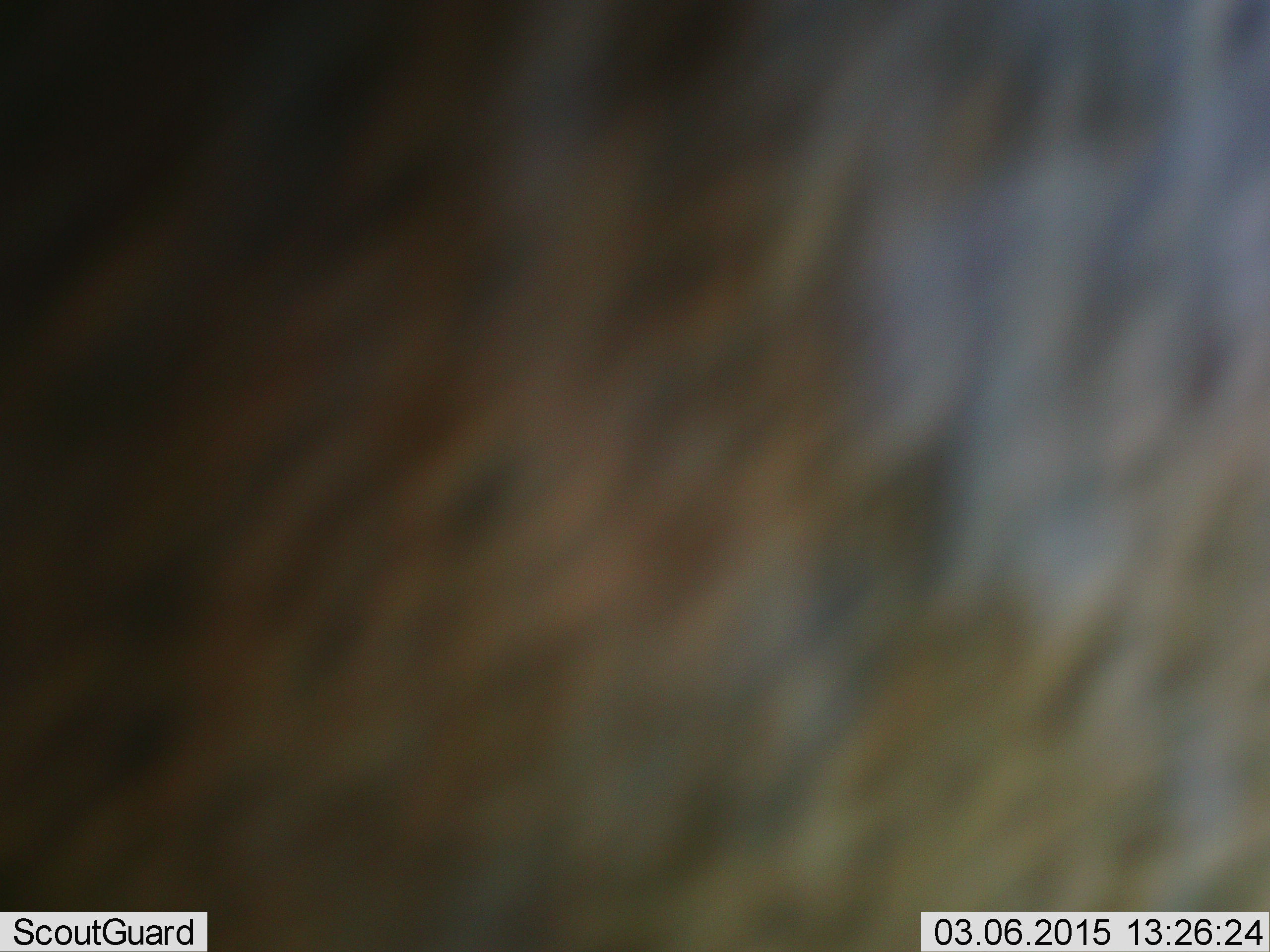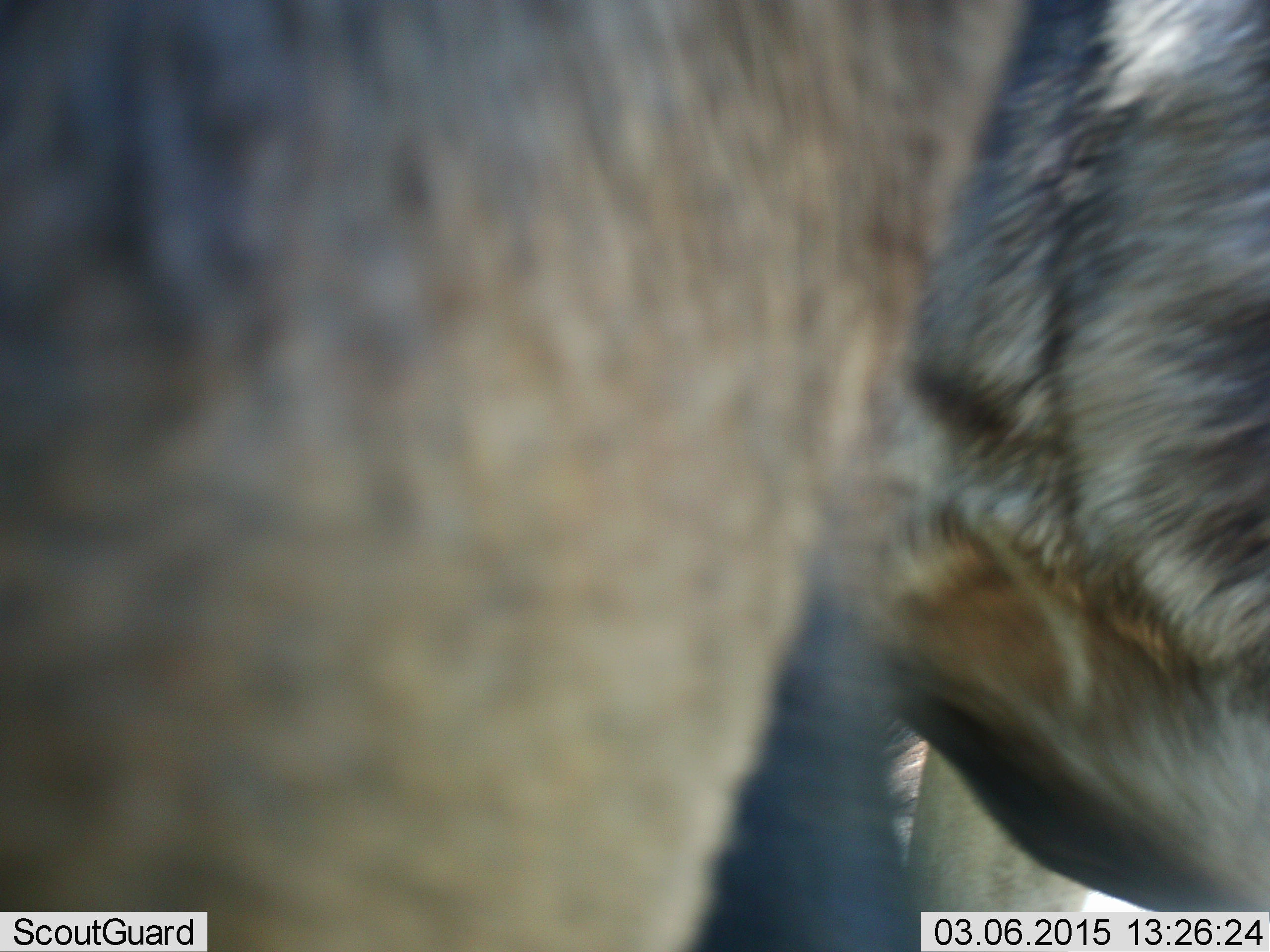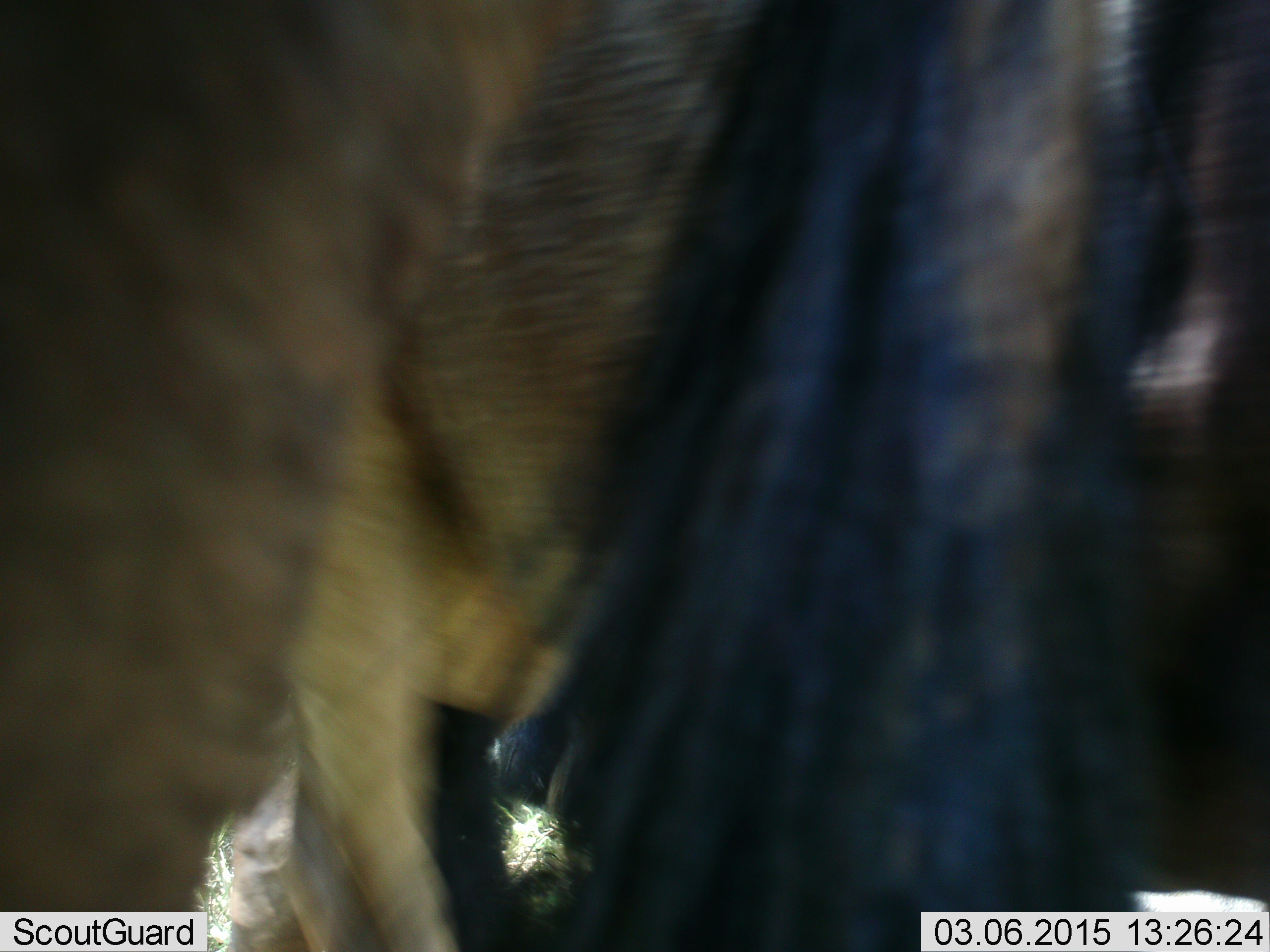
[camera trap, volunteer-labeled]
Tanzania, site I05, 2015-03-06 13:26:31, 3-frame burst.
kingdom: Animalia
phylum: Chordata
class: Mammalia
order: Artiodactyla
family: Bovidae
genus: Connochaetes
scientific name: Connochaetes taurinus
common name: blue wildebeest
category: wildebeest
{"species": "wildebeest (blue wildebeest) (Connochaetes taurinus)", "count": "1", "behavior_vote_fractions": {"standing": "60%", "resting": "10%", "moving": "60%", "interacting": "0%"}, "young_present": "0%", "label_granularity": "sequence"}